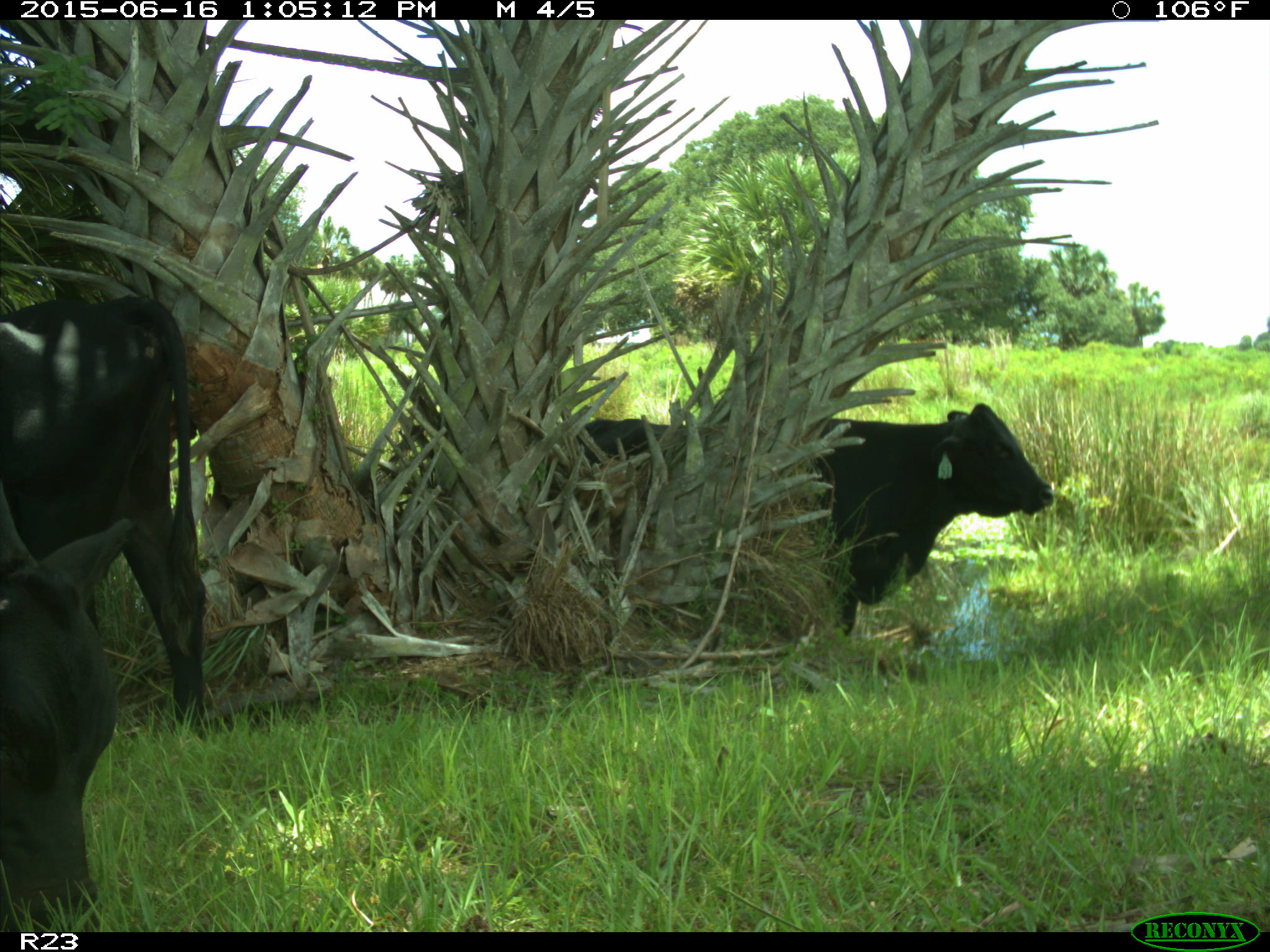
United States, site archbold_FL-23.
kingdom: Animalia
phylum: Chordata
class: Mammalia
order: Artiodactyla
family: Bovidae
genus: Bos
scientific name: Bos taurus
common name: domestic cow